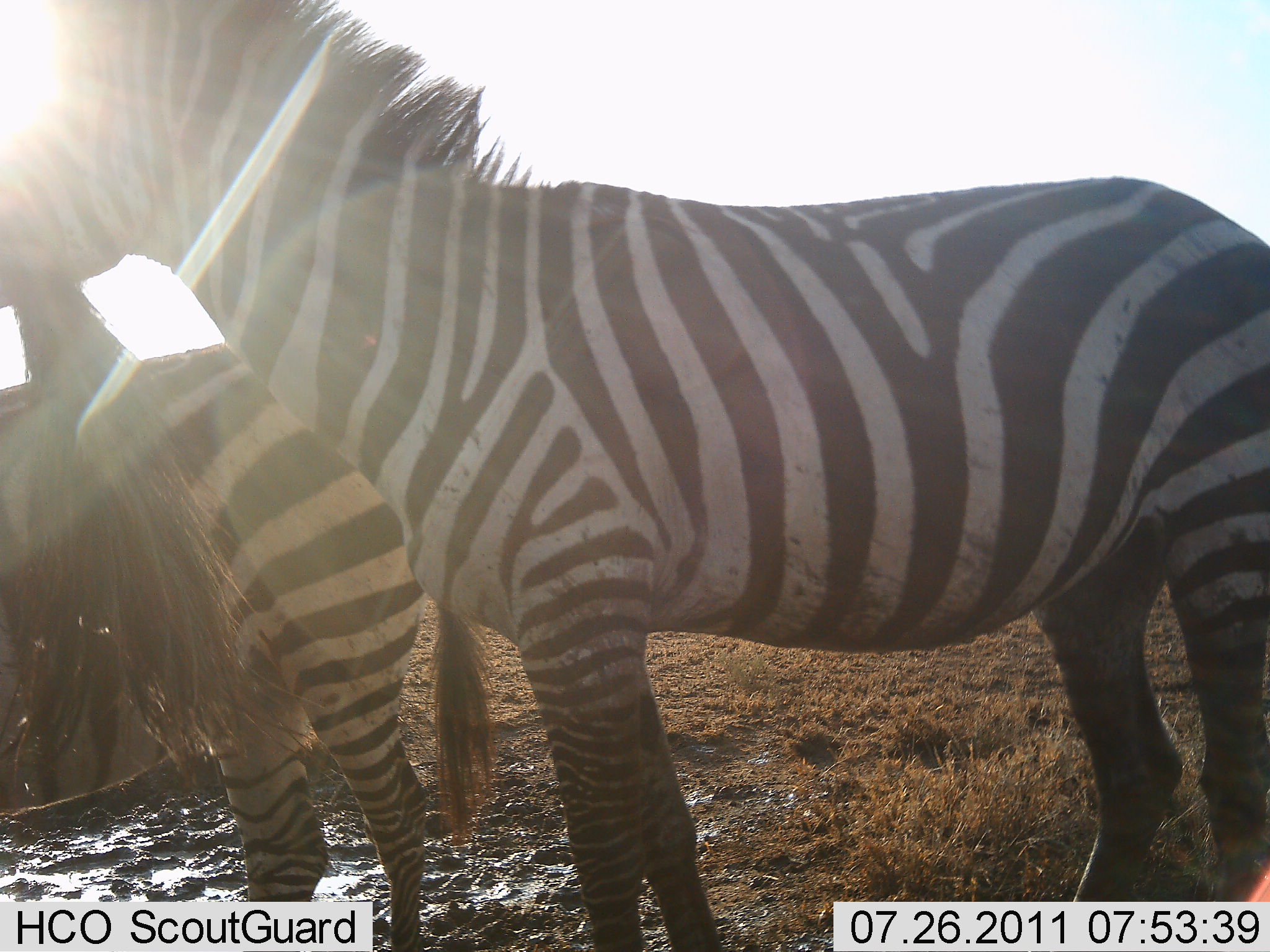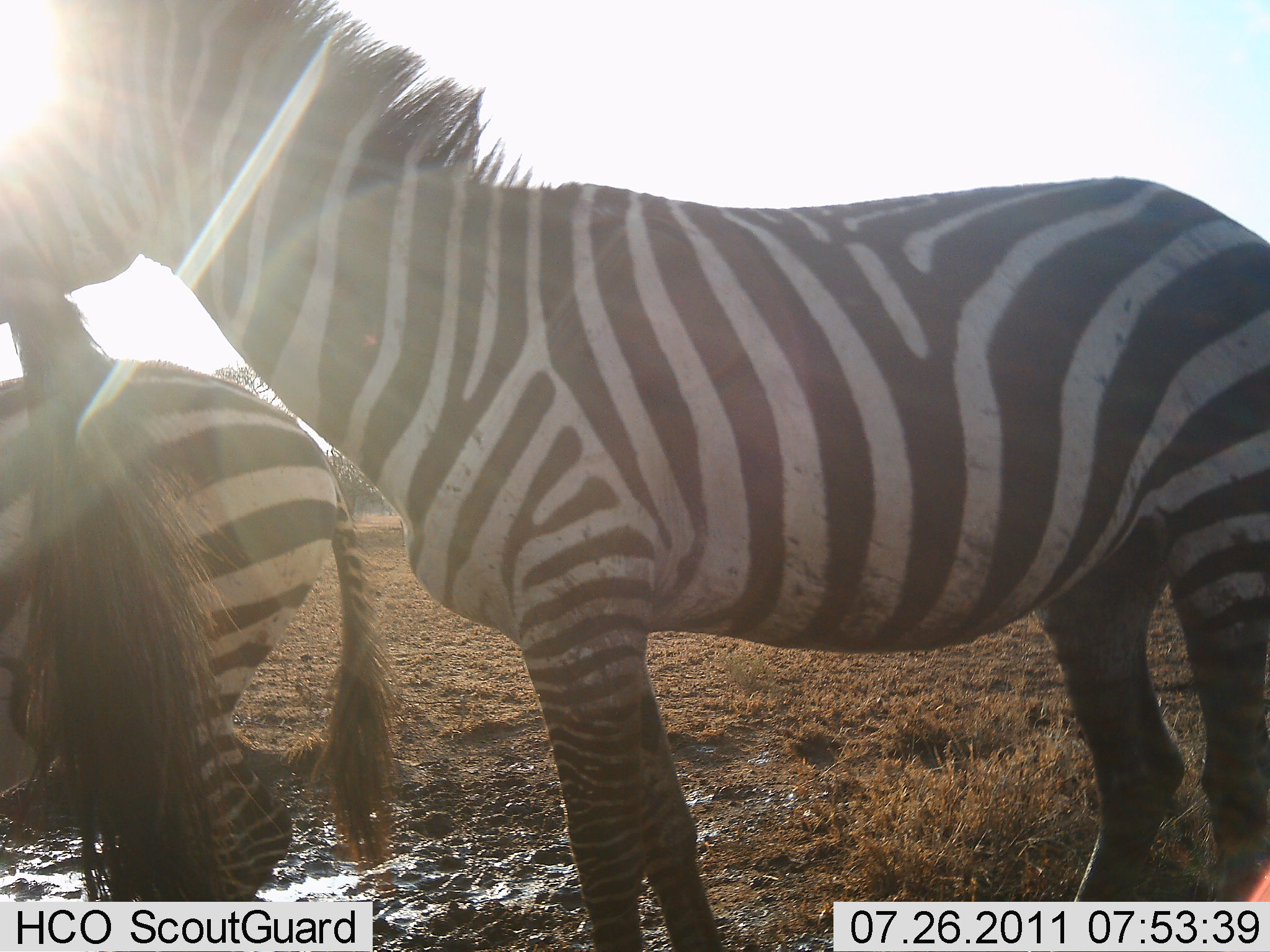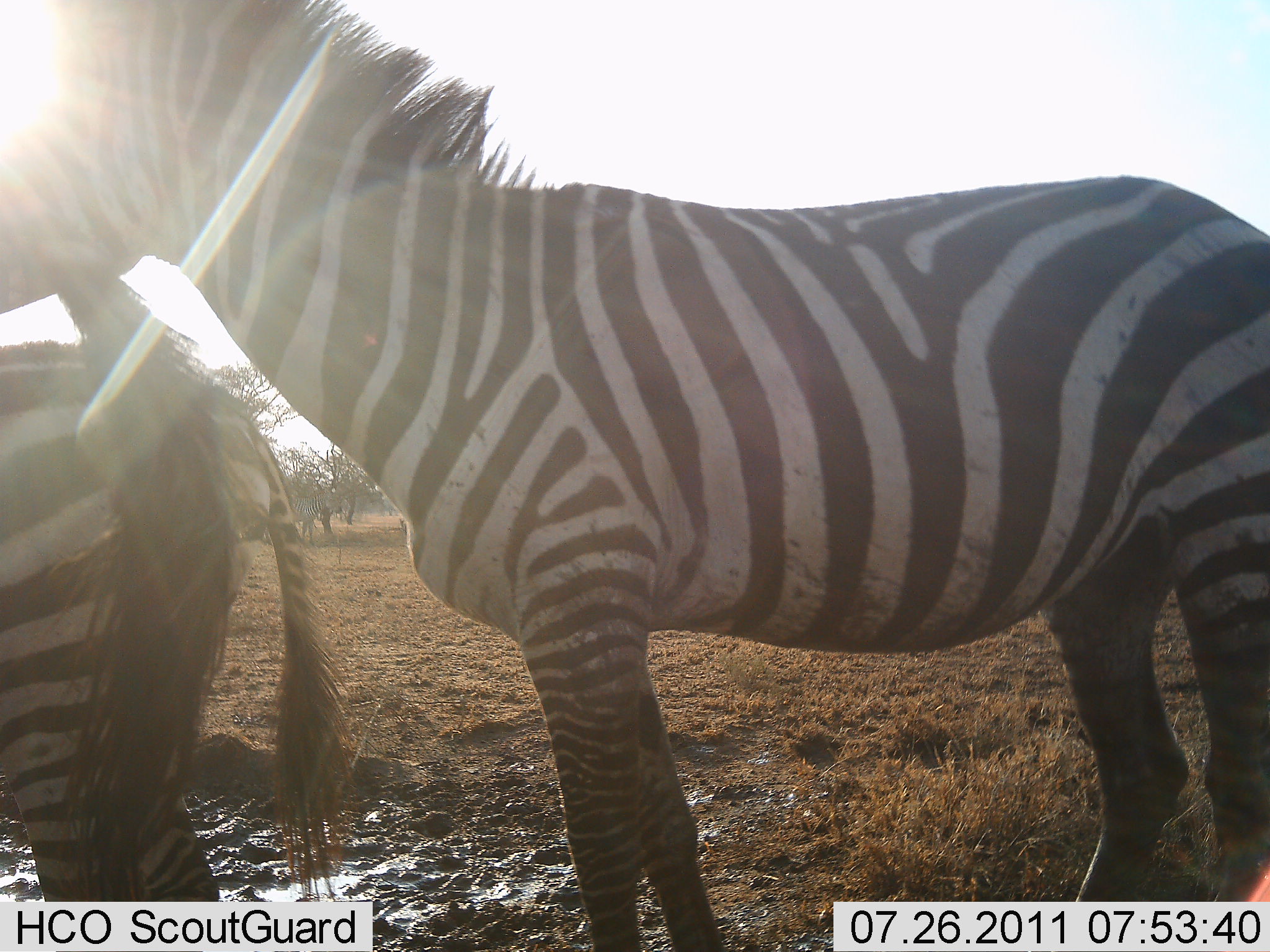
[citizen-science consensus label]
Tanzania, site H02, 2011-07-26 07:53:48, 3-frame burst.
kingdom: Animalia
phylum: Chordata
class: Mammalia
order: Perissodactyla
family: Equidae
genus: Equus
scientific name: Equus quagga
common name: plains zebra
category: zebra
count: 2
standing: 92%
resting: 0%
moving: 25%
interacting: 8%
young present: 0%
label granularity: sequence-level